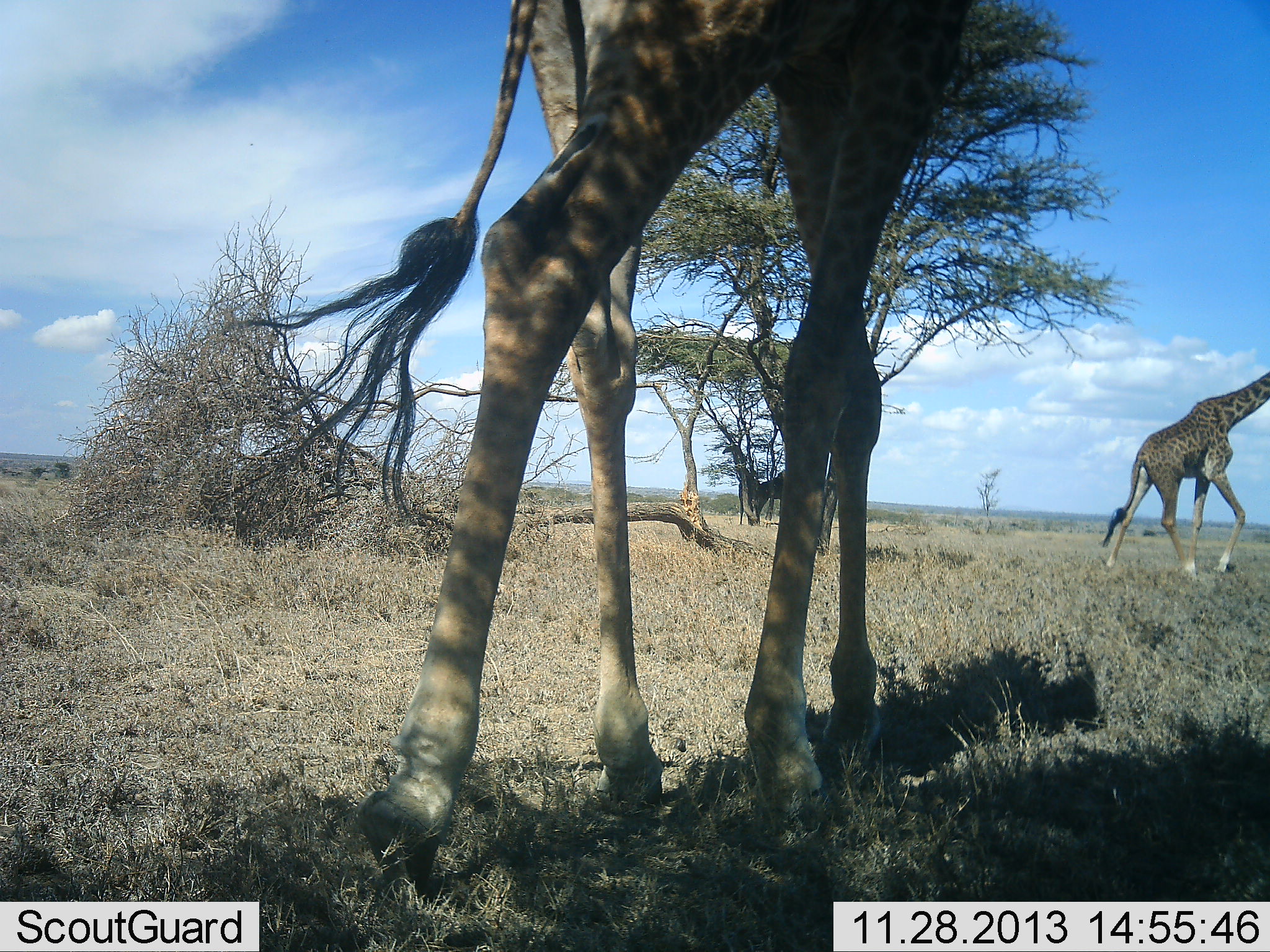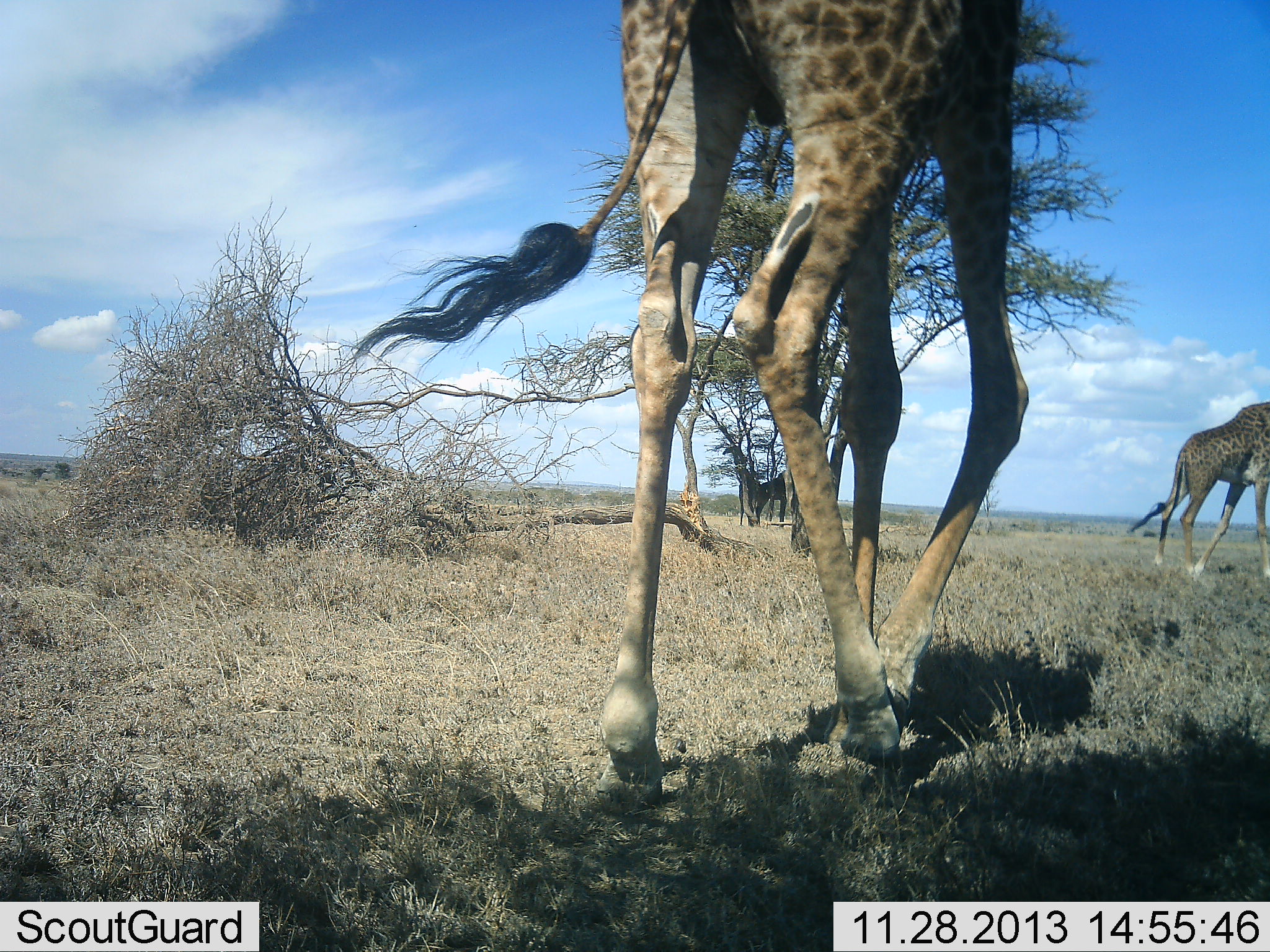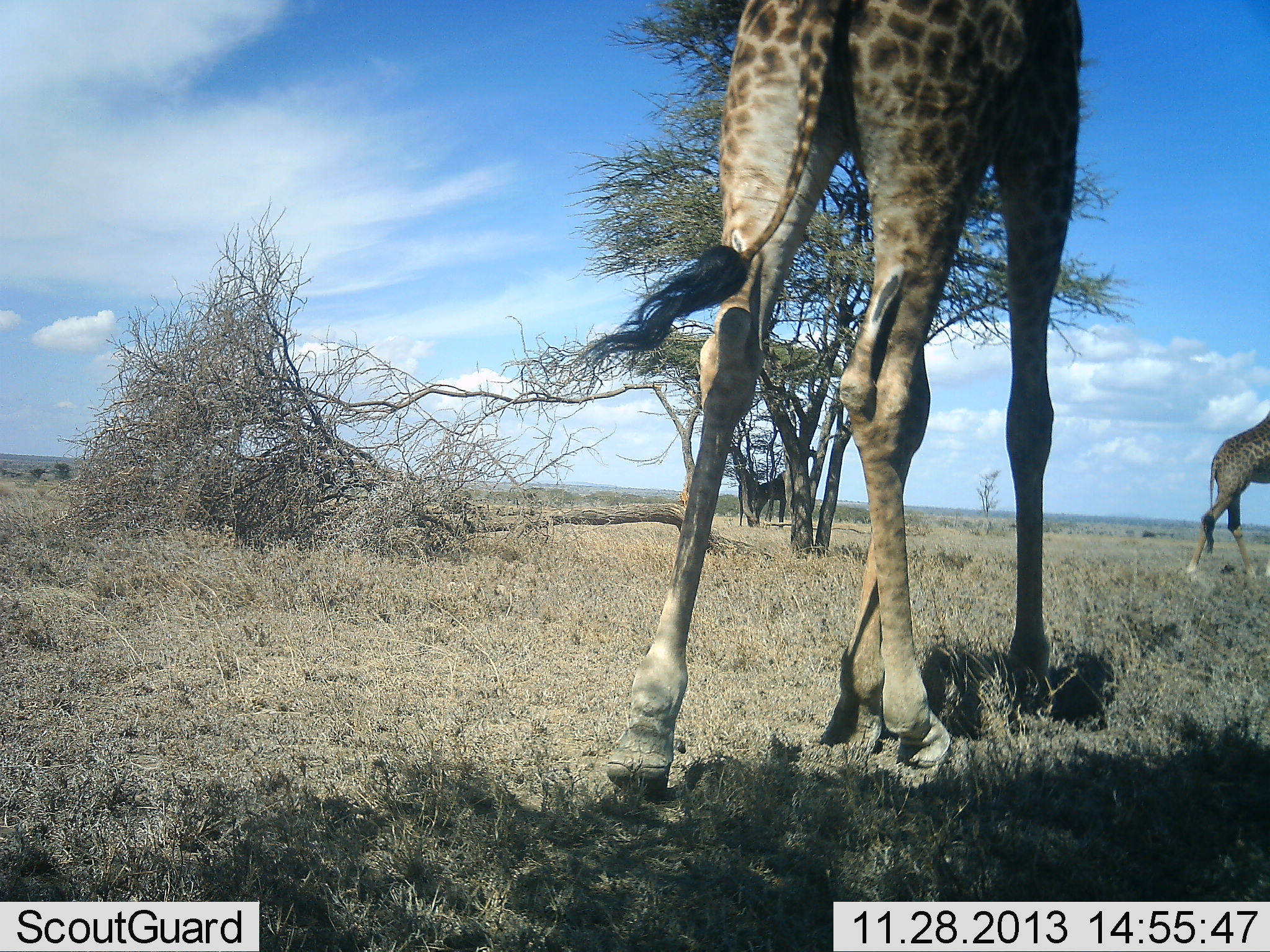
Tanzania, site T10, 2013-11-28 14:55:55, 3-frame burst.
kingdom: Animalia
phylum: Chordata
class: Mammalia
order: Artiodactyla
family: Giraffidae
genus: Giraffa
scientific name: Giraffa camelopardalis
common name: giraffe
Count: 2.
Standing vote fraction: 40%.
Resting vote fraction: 10%.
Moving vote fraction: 100%.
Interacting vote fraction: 0%.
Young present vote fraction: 0%.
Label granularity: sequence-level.